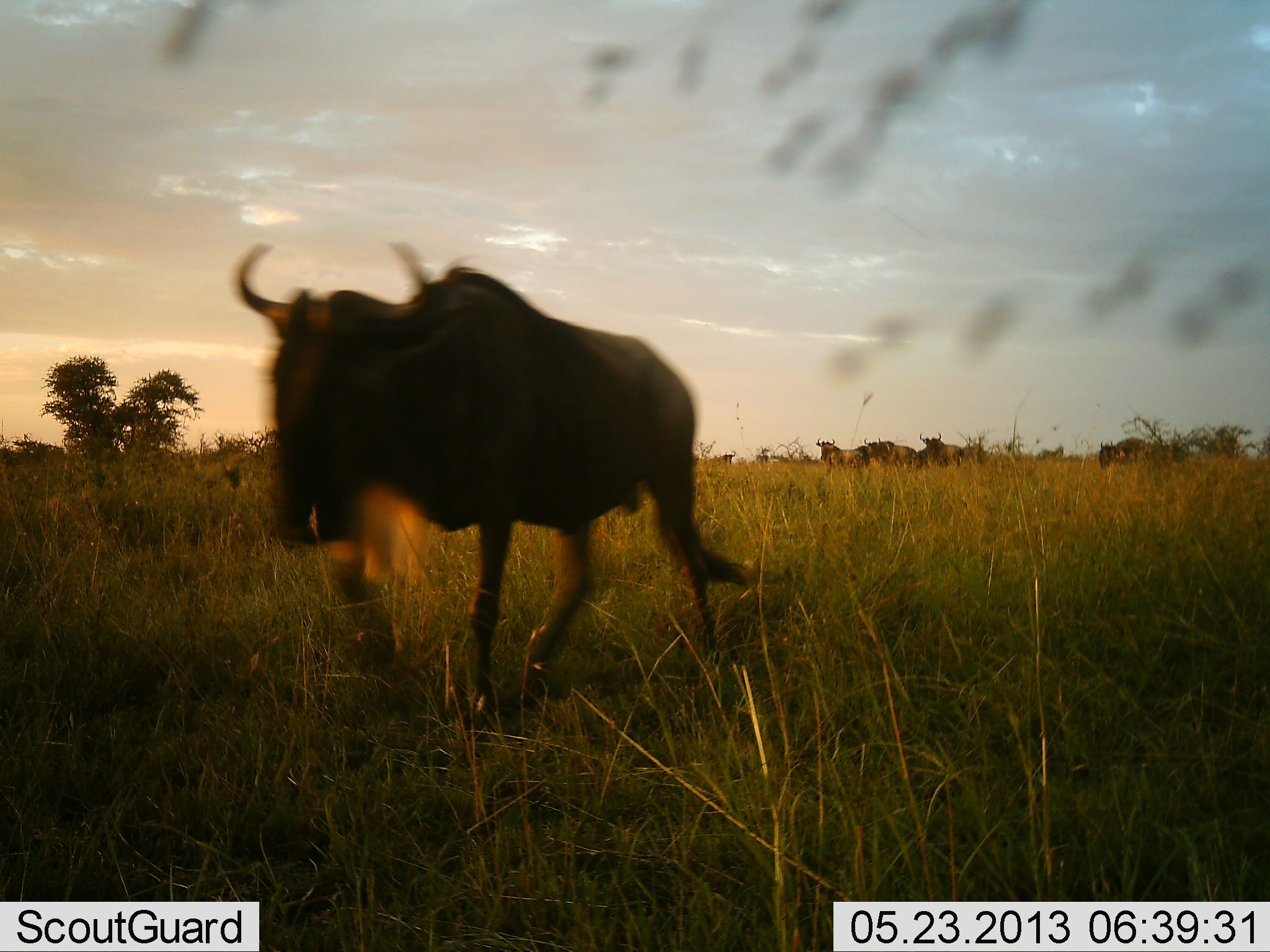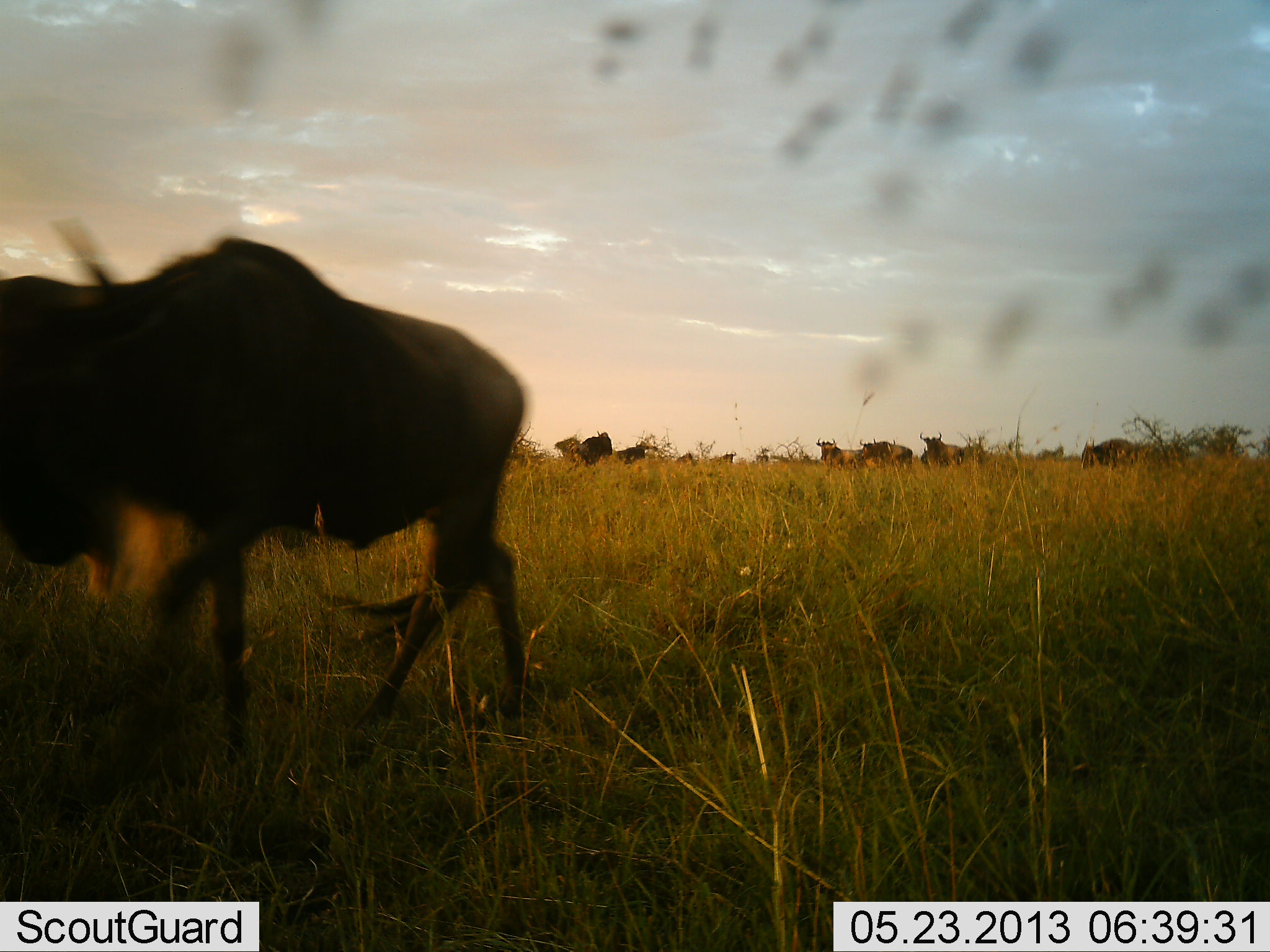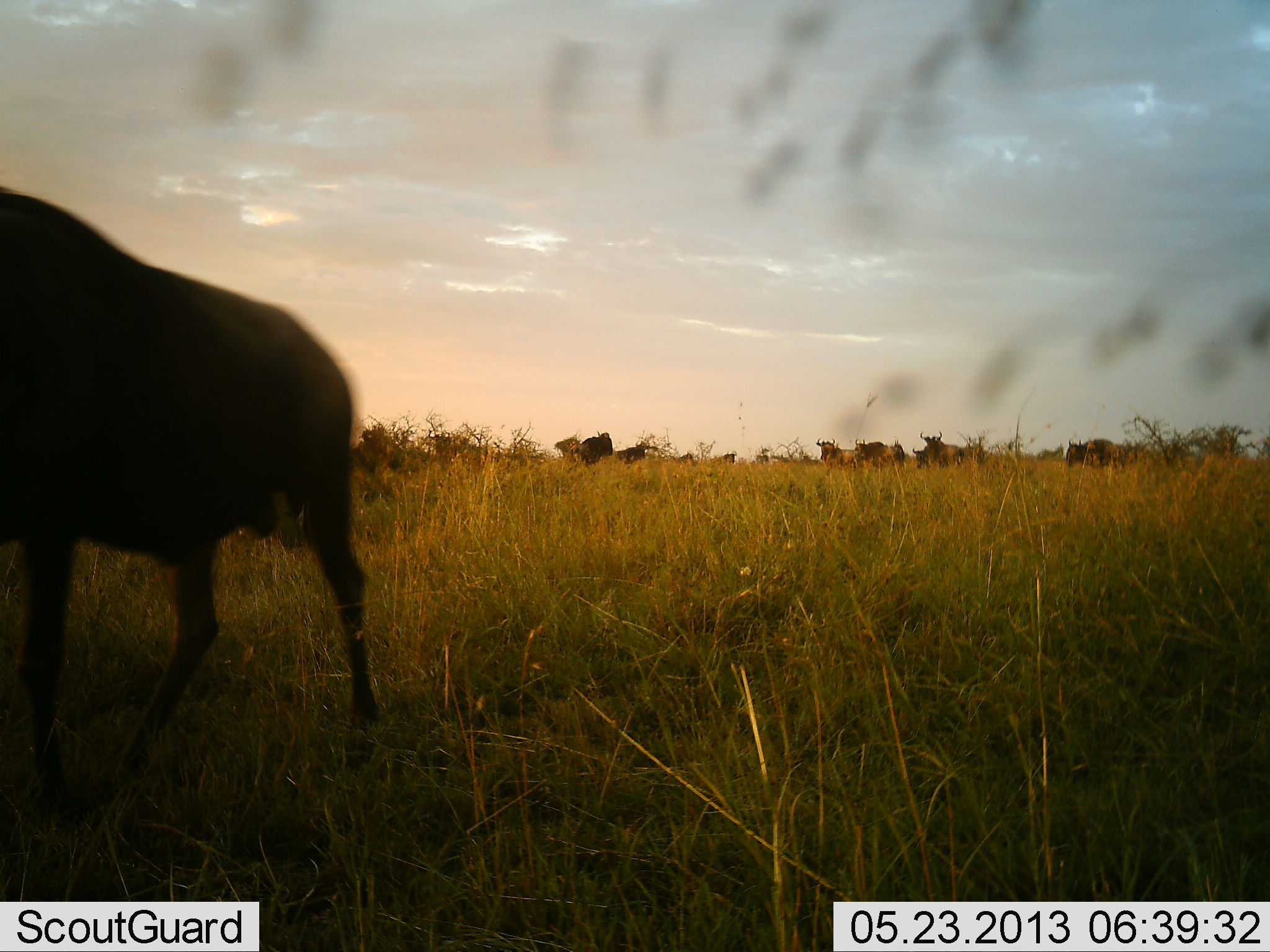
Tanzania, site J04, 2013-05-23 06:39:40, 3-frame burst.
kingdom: Animalia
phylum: Chordata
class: Mammalia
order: Artiodactyla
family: Bovidae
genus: Connochaetes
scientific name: Connochaetes taurinus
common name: blue wildebeest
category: wildebeest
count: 11-50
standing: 60%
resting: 0%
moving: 100%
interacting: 0%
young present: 0%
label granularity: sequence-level